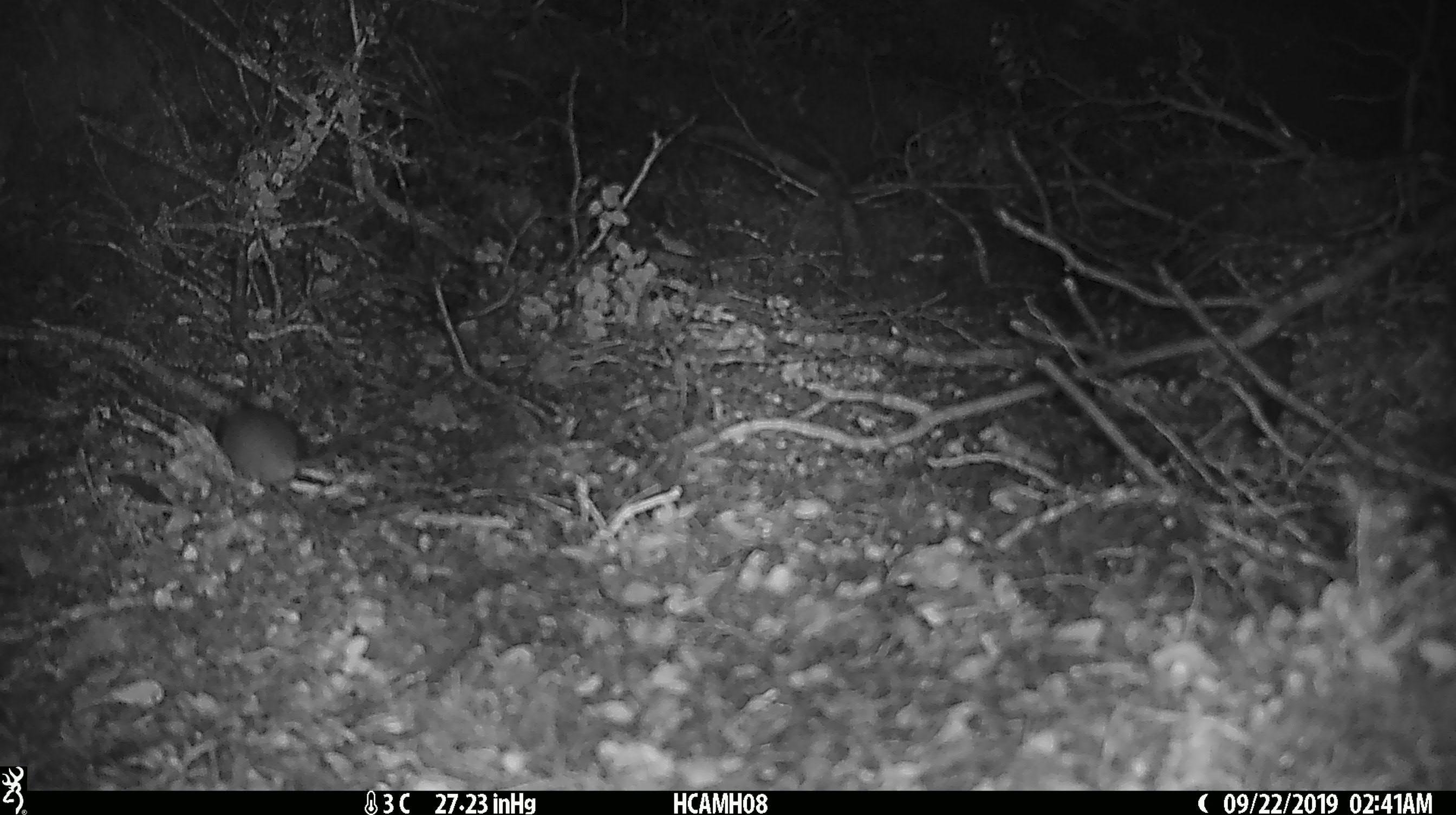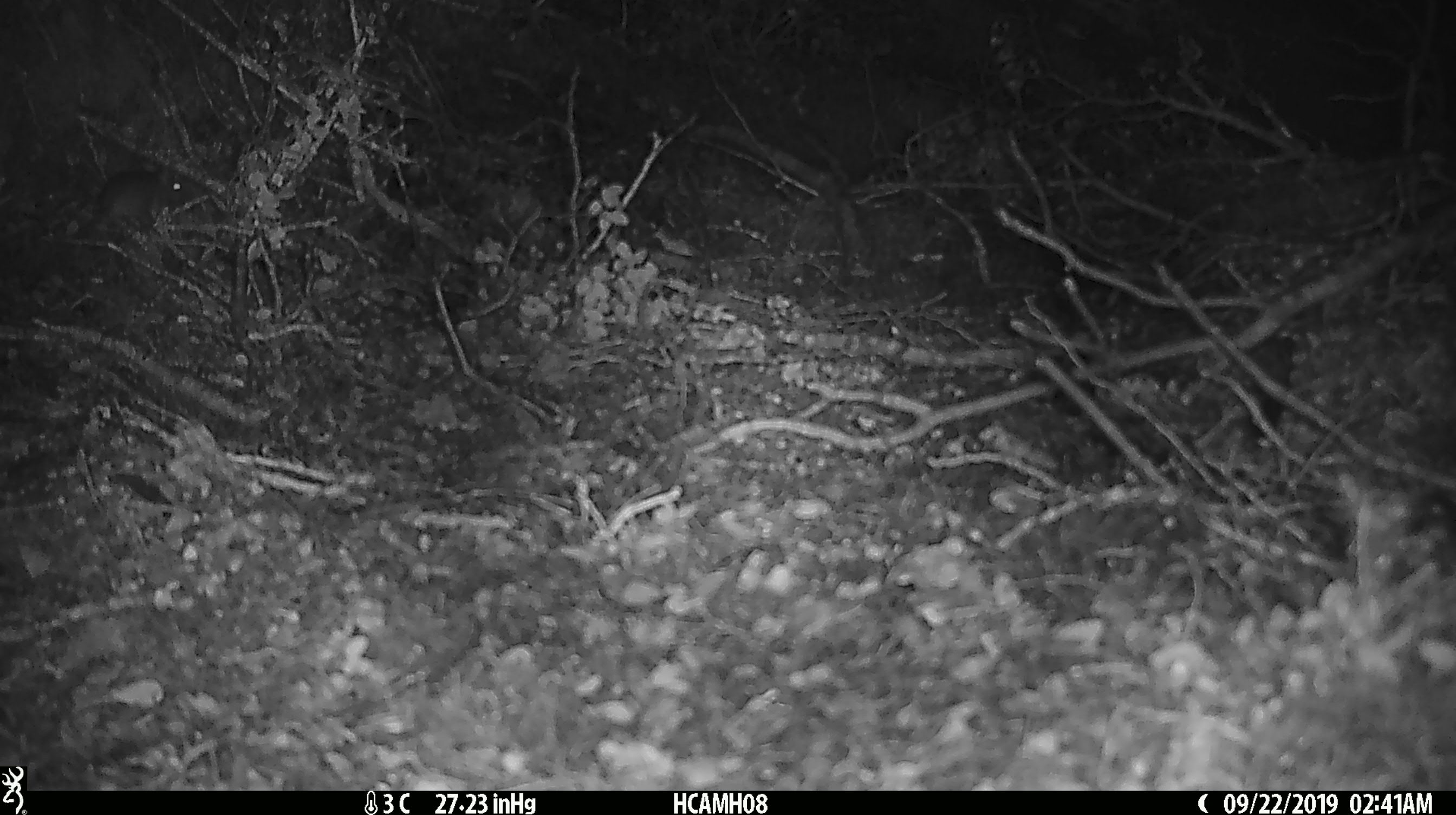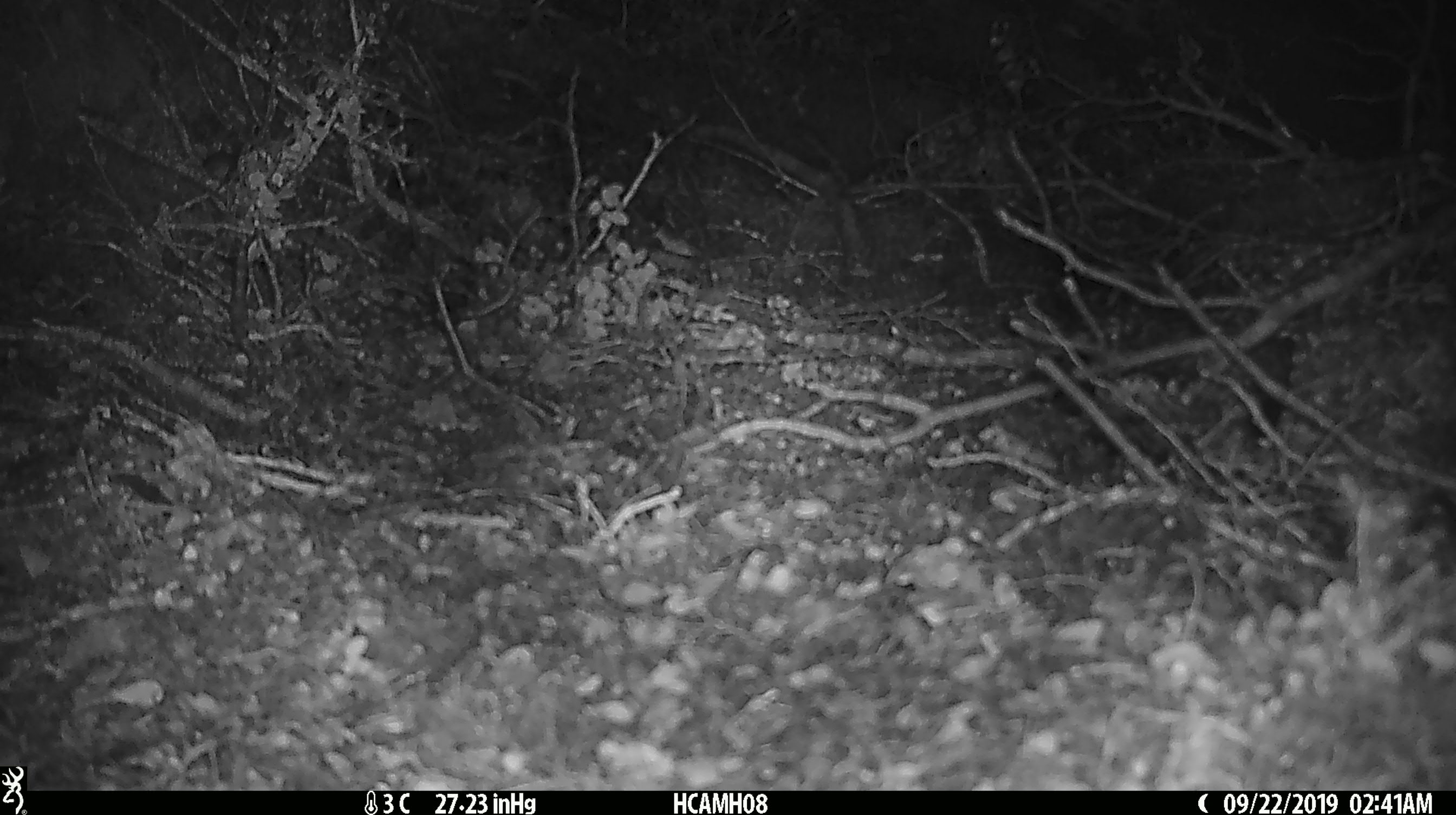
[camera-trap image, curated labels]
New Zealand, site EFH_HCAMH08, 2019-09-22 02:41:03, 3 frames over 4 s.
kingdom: Animalia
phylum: Chordata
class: Mammalia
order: Rodentia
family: Muridae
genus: Mus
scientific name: Mus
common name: mouse